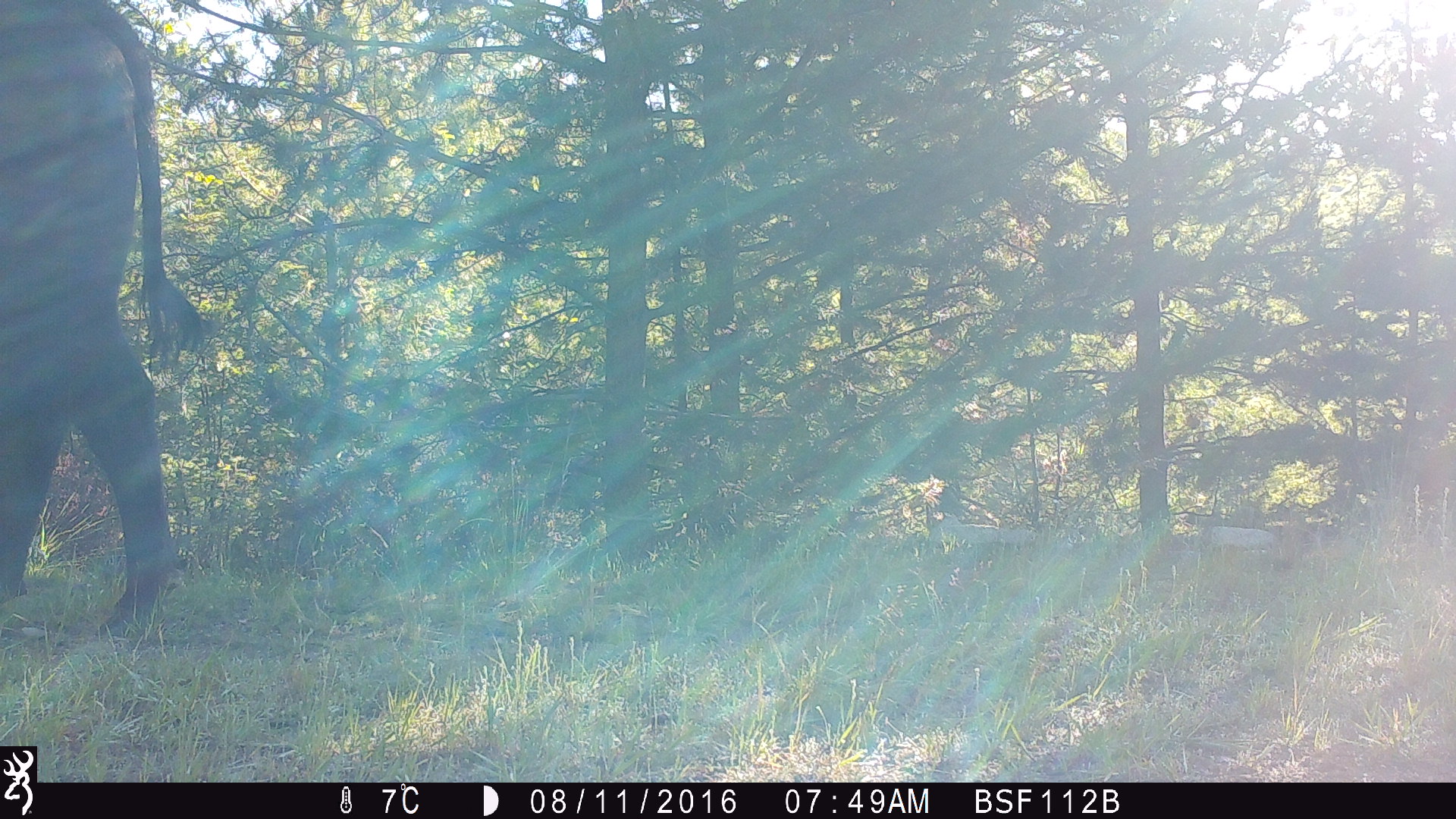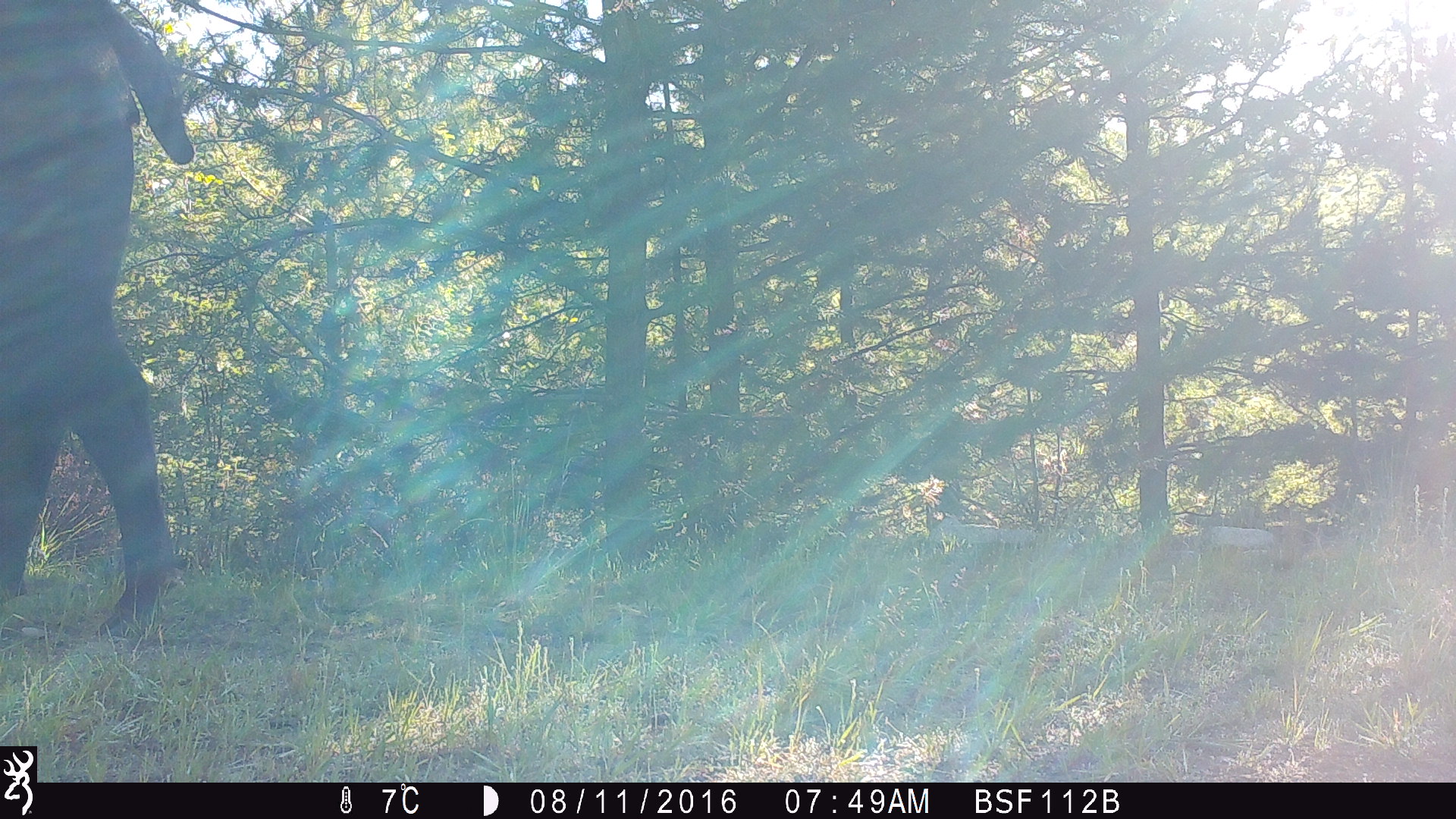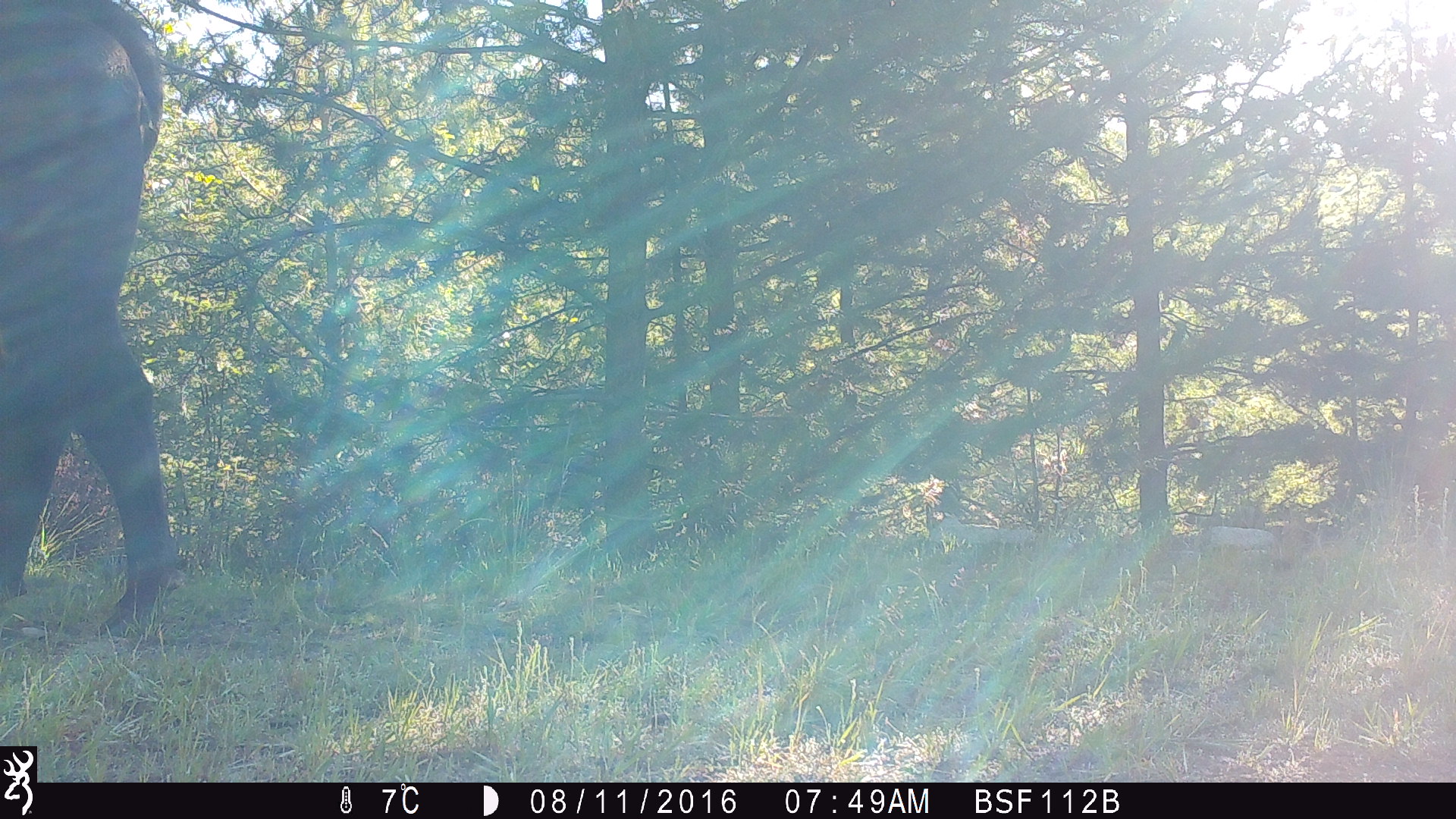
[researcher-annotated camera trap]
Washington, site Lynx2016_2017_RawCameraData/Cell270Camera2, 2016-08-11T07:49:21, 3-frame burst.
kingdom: Animalia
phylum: Chordata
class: Mammalia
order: Artiodactyla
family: Bovidae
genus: Bos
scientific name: Bos taurus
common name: domestic cattle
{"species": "domestic cattle (Bos taurus)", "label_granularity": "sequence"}